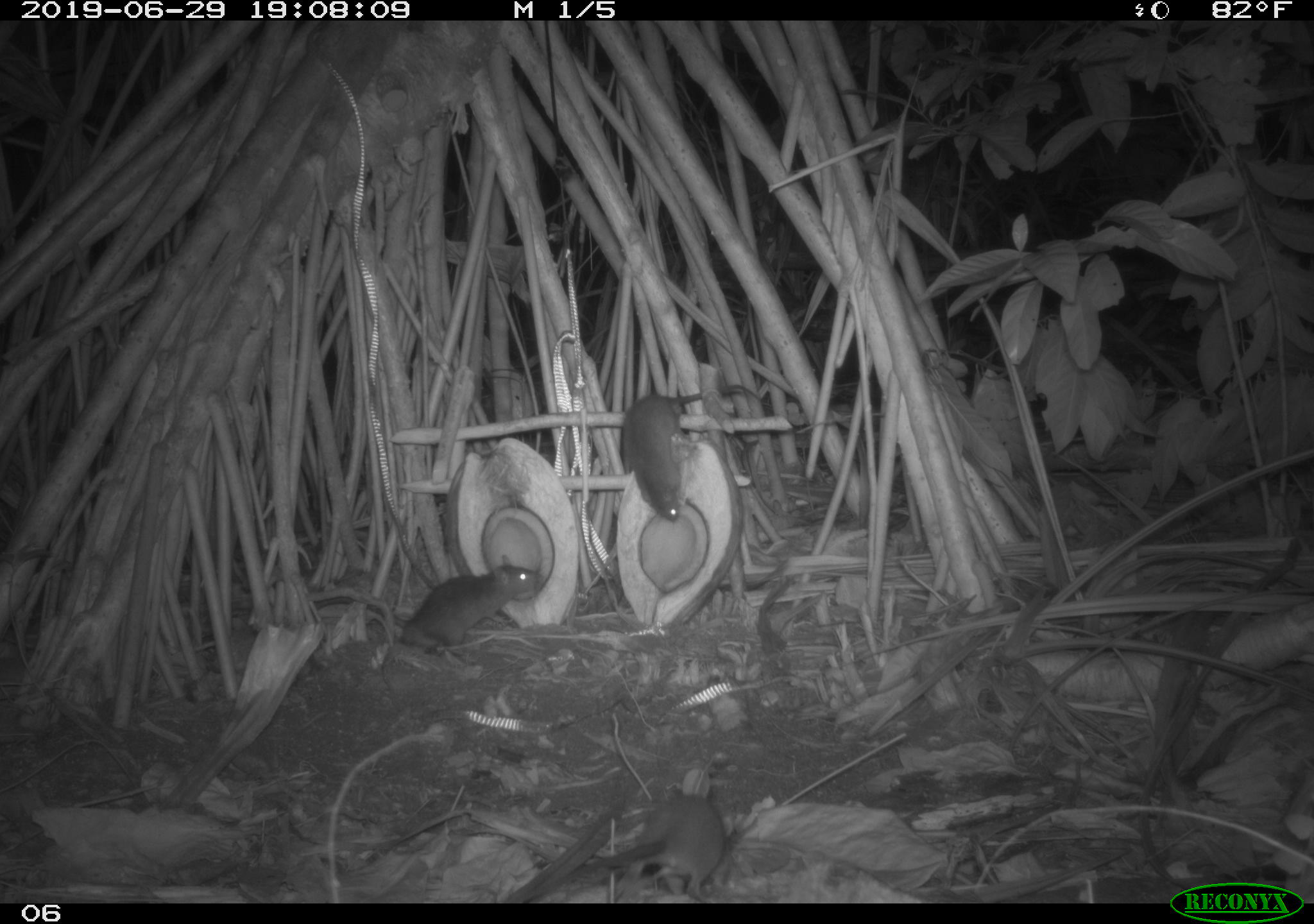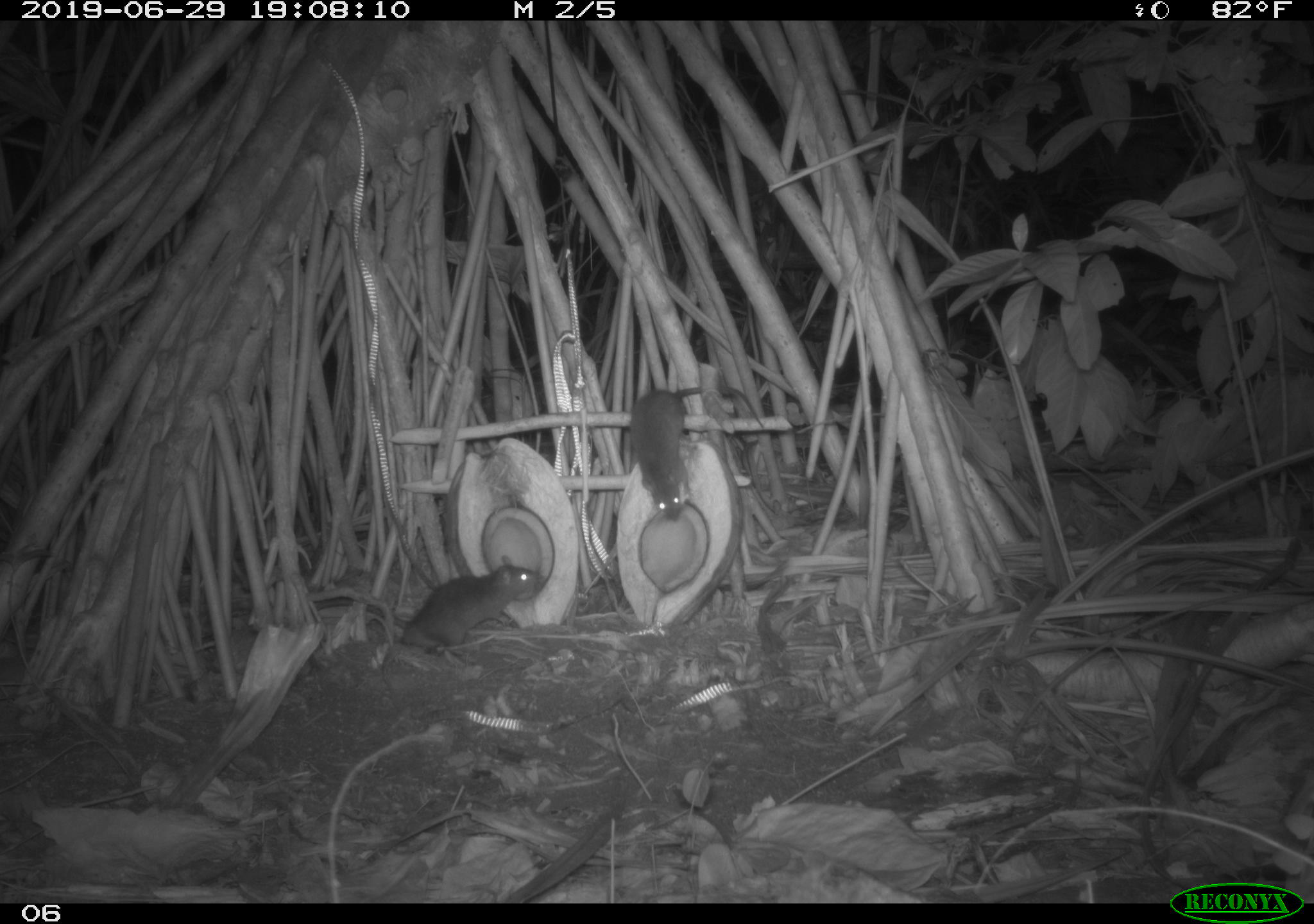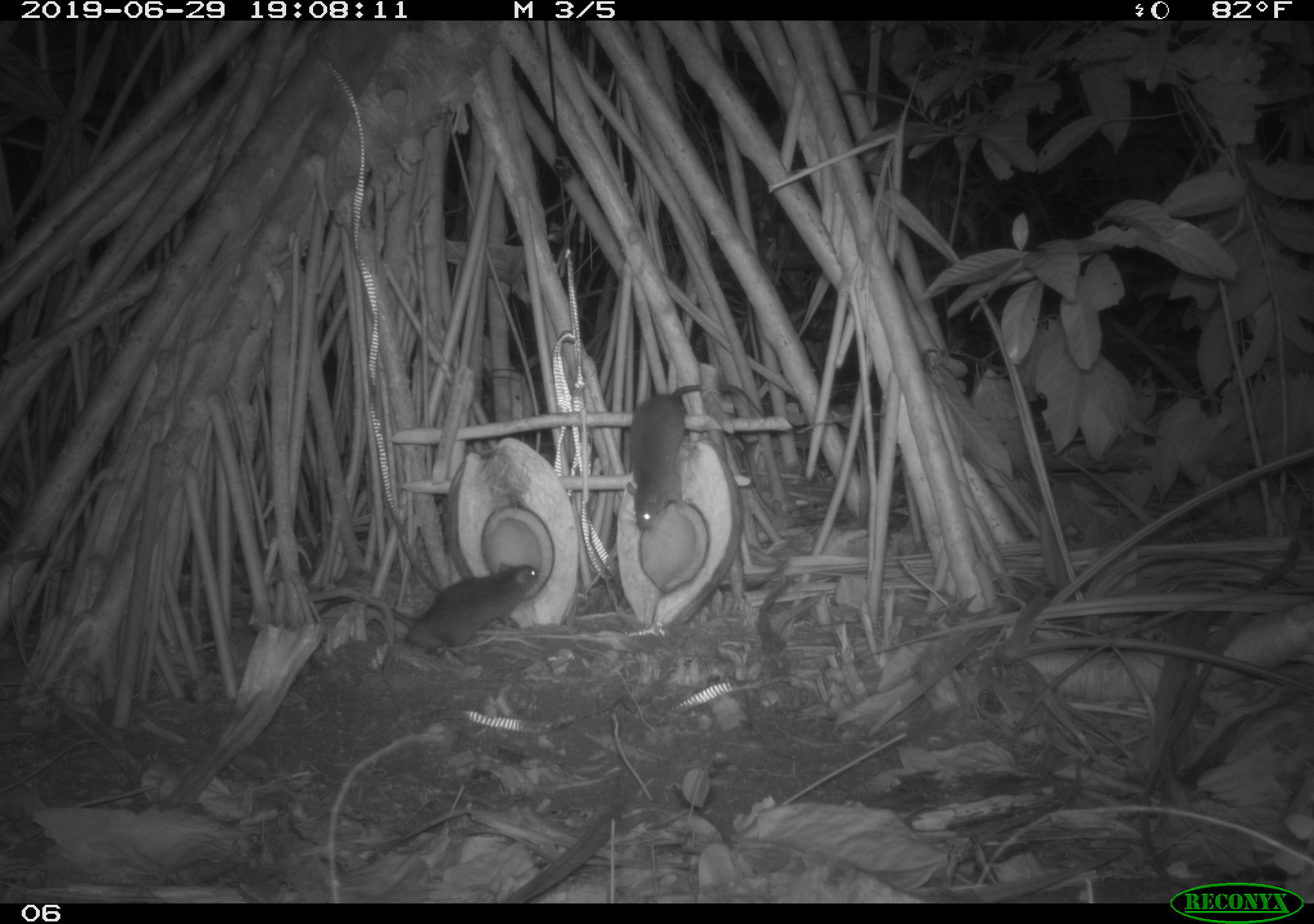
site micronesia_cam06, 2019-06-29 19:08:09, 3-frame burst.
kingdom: Animalia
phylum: Chordata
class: Mammalia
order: Rodentia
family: Muridae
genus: Rattus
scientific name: Rattus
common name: rat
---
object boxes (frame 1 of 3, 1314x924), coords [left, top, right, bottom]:
rat: [501, 771, 735, 905]; [381, 553, 540, 659]; [620, 389, 689, 516]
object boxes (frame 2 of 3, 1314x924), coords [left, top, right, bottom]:
rat: [312, 554, 547, 665]; [631, 381, 765, 525]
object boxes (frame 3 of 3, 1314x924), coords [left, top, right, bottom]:
rat: [316, 556, 548, 663]; [622, 380, 768, 534]